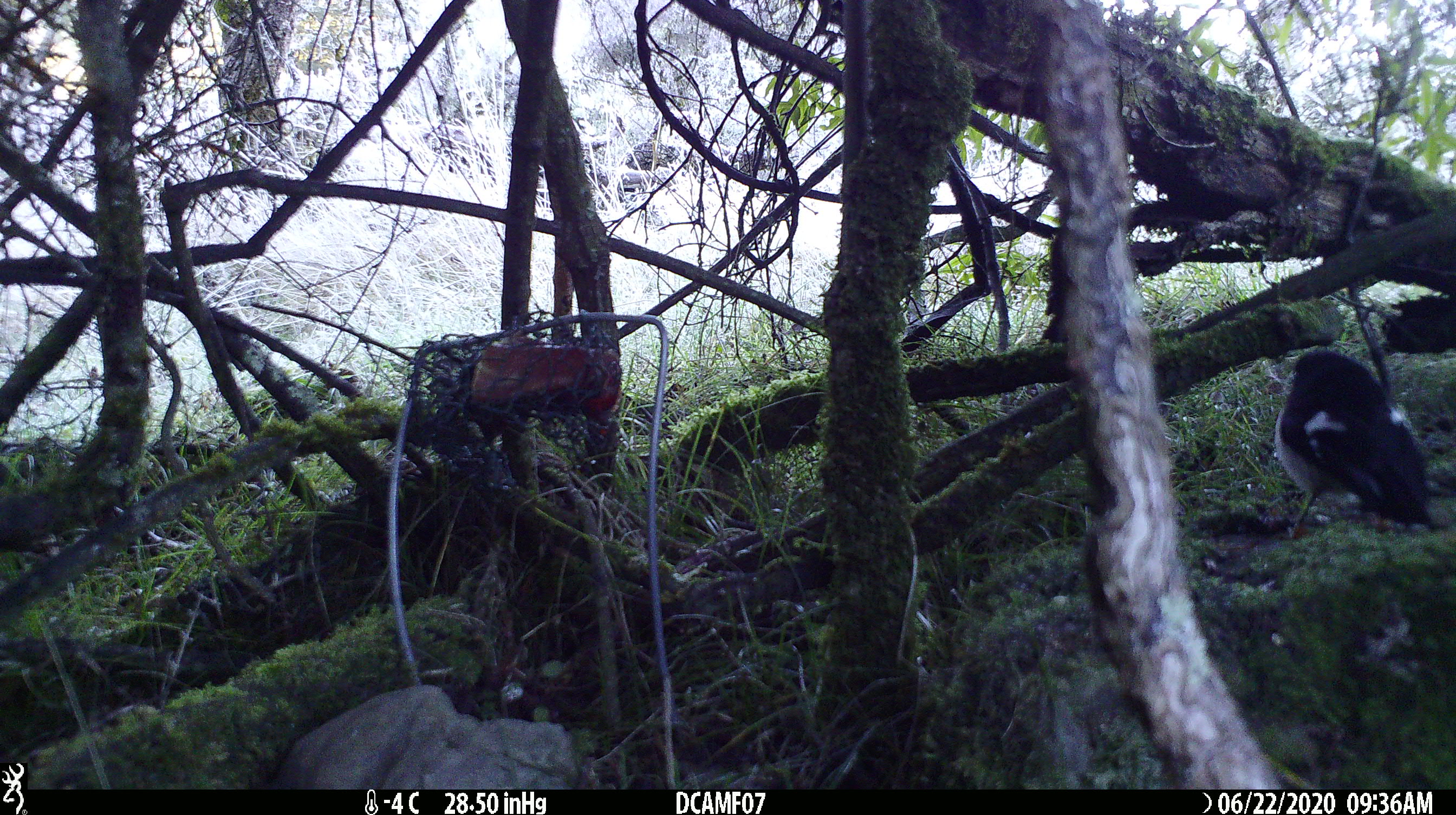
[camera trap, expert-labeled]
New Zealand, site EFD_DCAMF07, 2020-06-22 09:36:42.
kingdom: Animalia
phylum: Chordata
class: Aves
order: Passeriformes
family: Petroicidae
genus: Petroica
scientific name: Petroica macrocephala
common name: tomtit